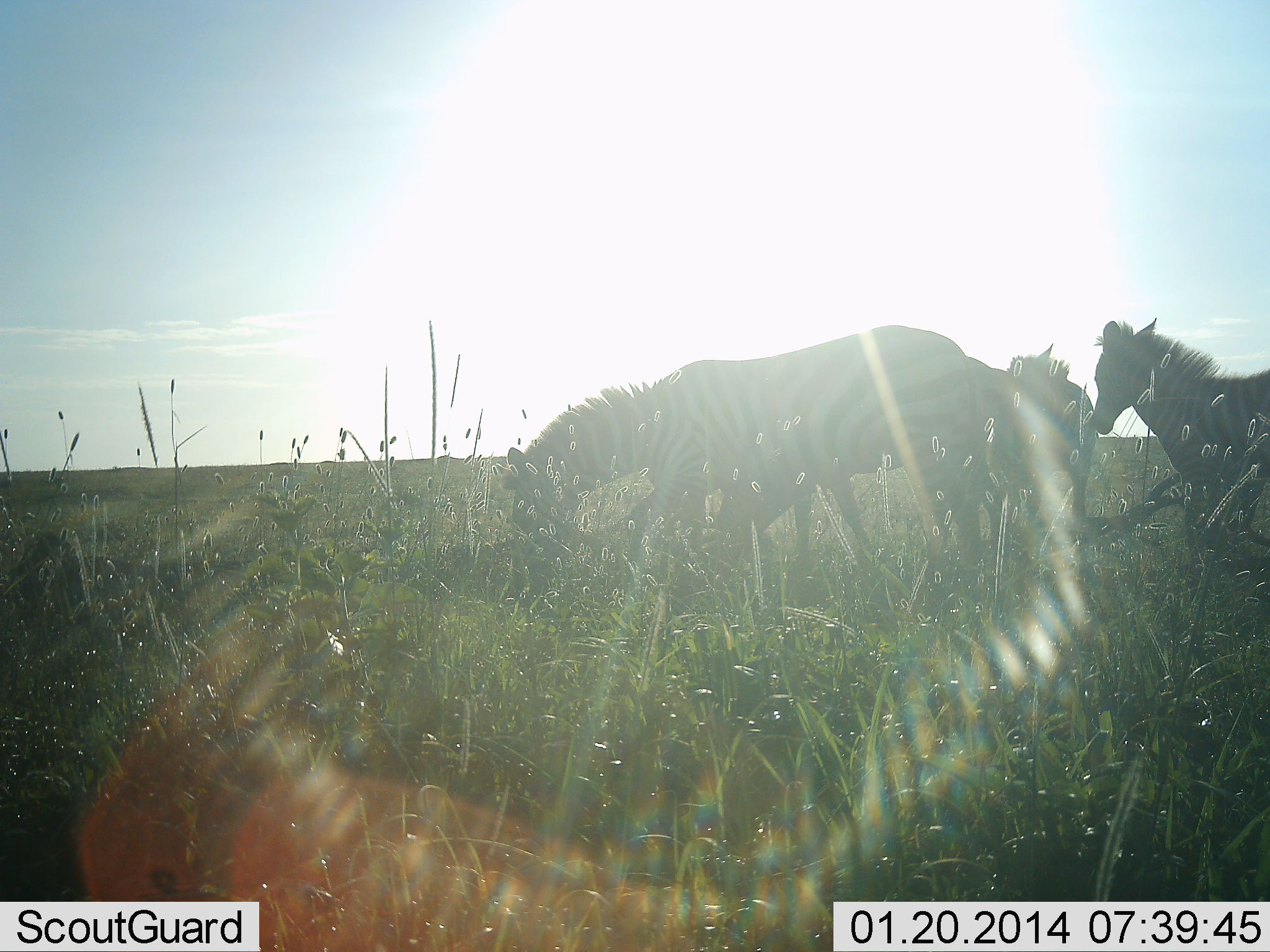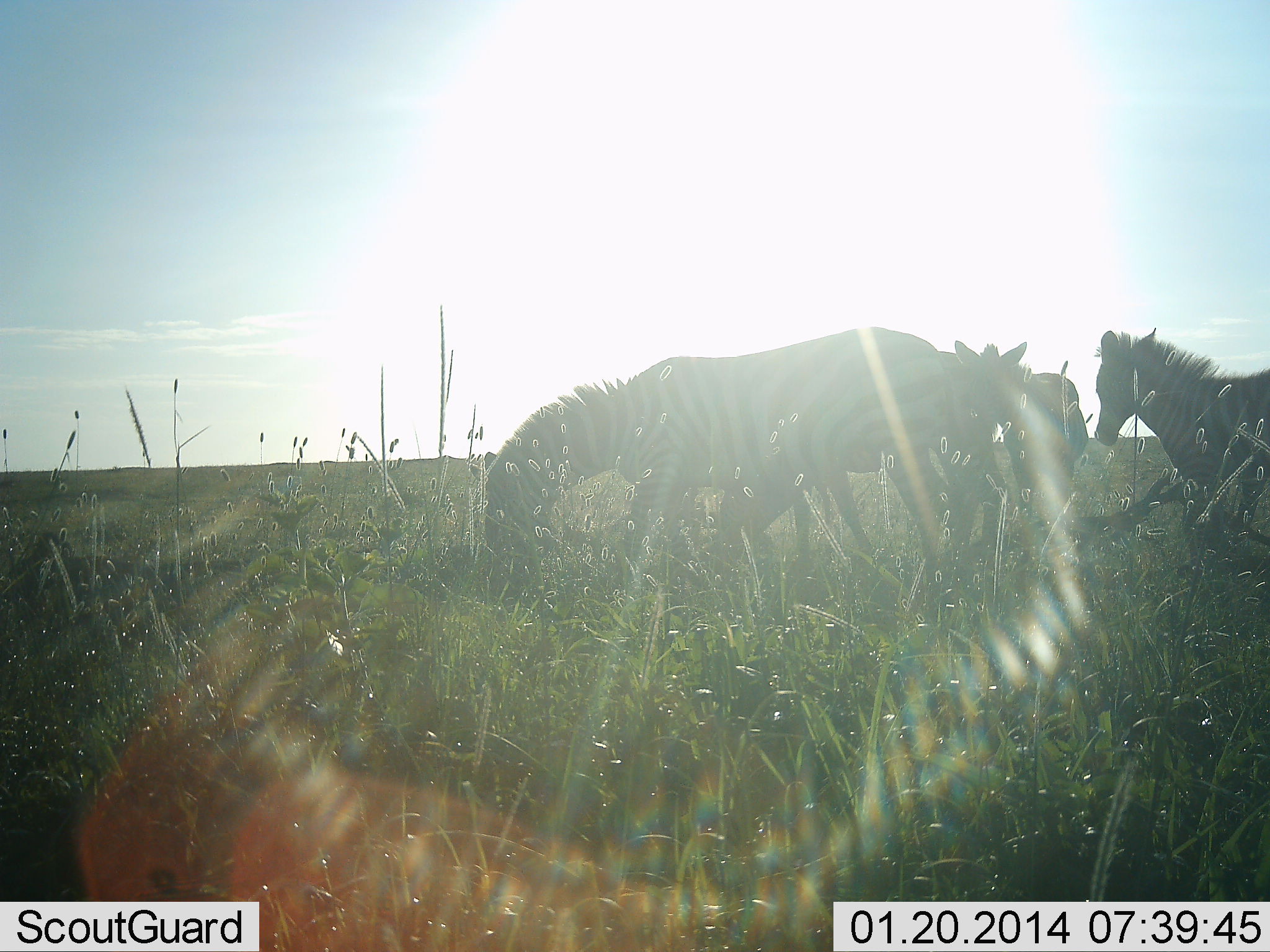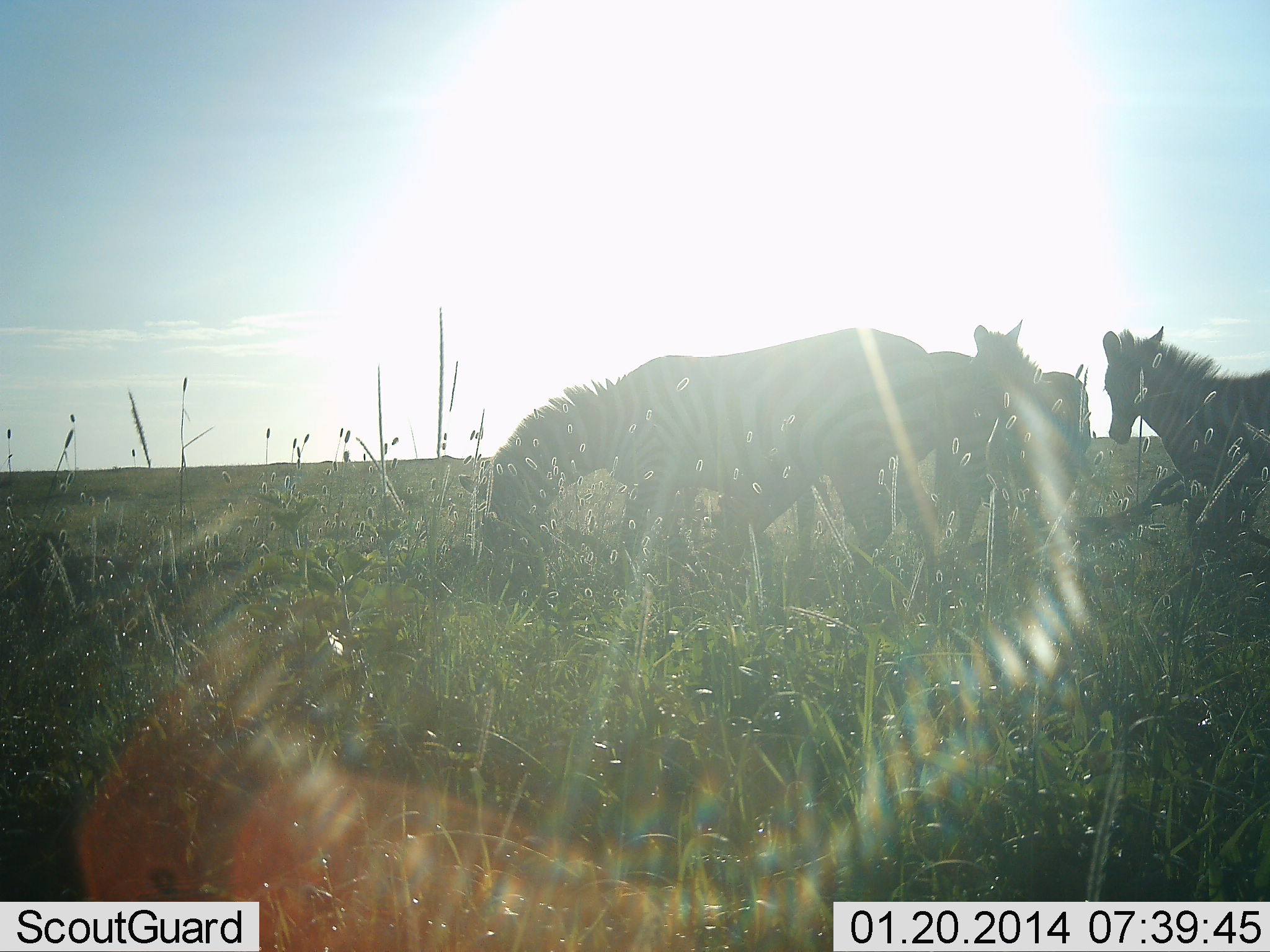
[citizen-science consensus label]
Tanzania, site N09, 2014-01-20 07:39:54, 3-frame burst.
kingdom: Animalia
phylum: Chordata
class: Mammalia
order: Perissodactyla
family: Equidae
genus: Equus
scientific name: Equus quagga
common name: plains zebra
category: zebra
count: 4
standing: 67%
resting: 9%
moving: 13%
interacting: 7%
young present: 16%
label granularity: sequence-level